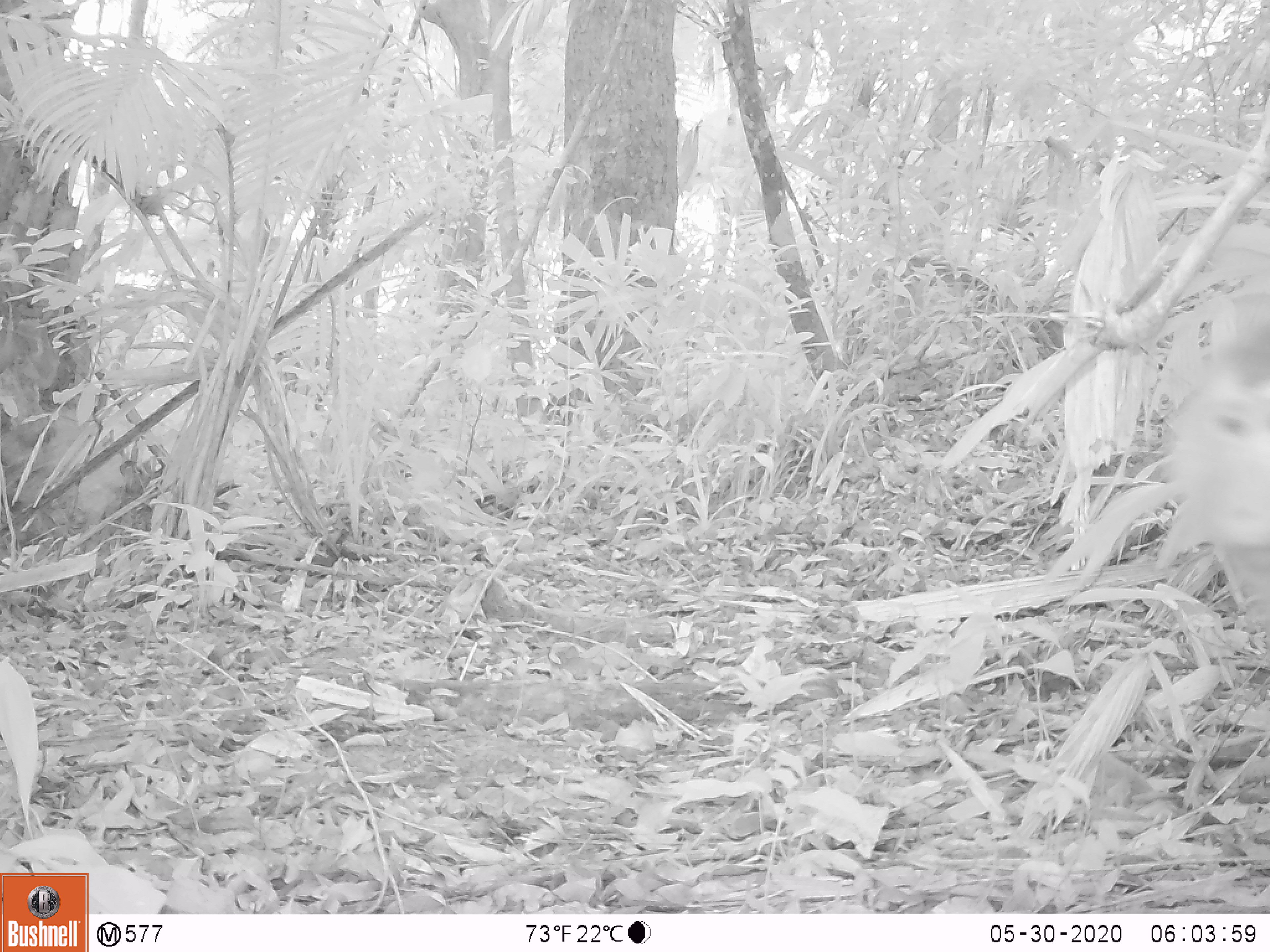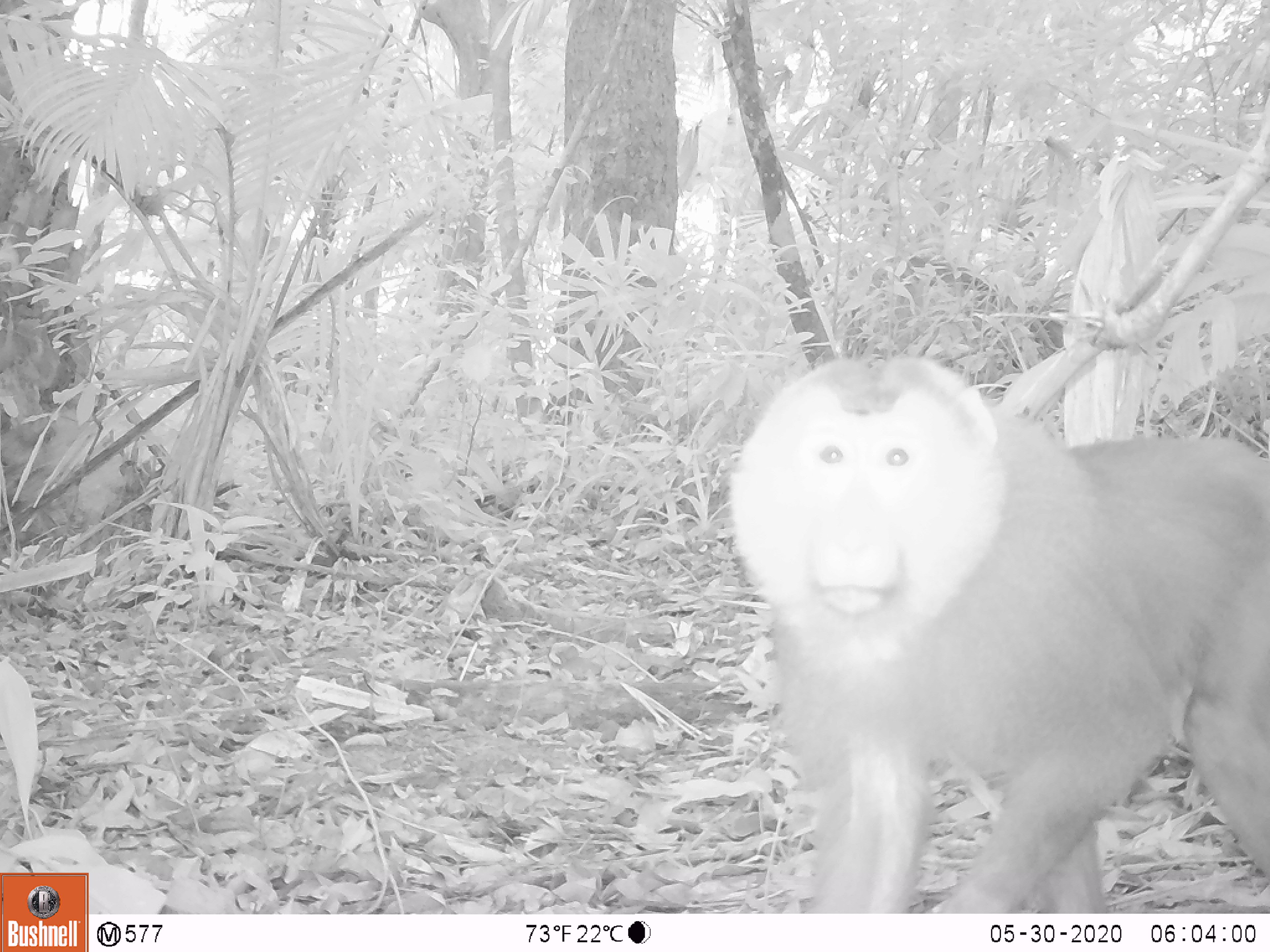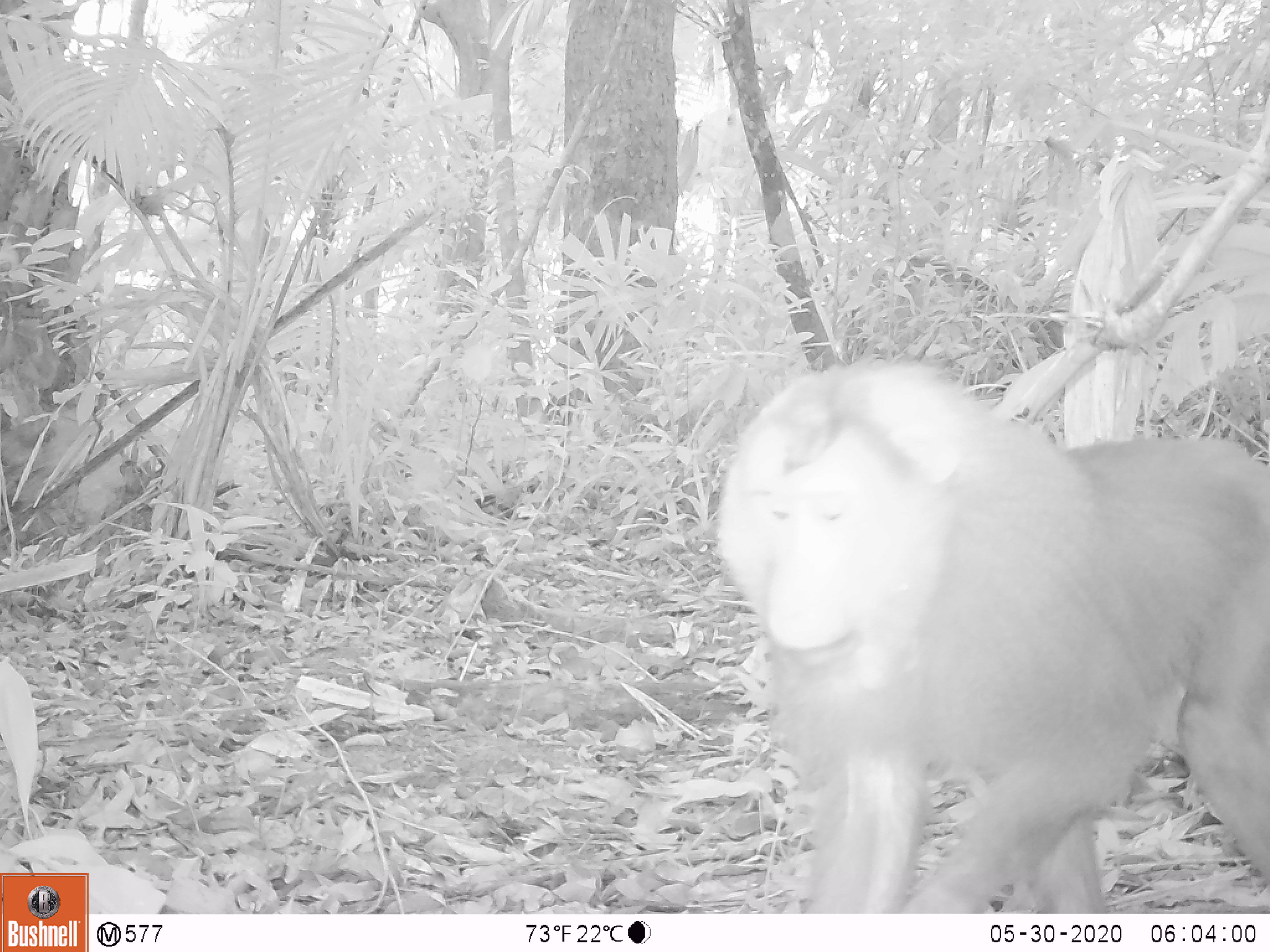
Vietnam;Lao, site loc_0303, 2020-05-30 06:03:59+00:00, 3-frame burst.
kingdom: Animalia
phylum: Chordata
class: Mammalia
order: Primates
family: Cercopithecidae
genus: Macaca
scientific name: Macaca nemestrina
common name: pig-tailed macaque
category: pig tailed macaque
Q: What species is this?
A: Pig tailed macaque (pig-tailed macaque) (Macaca nemestrina).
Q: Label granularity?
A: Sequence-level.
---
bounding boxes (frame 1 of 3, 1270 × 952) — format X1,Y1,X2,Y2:
pig tailed macaque: 1166,270,1269,636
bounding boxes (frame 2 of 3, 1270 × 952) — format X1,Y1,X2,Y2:
pig tailed macaque: 728,359,1270,913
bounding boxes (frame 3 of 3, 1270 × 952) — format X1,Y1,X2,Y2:
pig tailed macaque: 713,359,1270,913